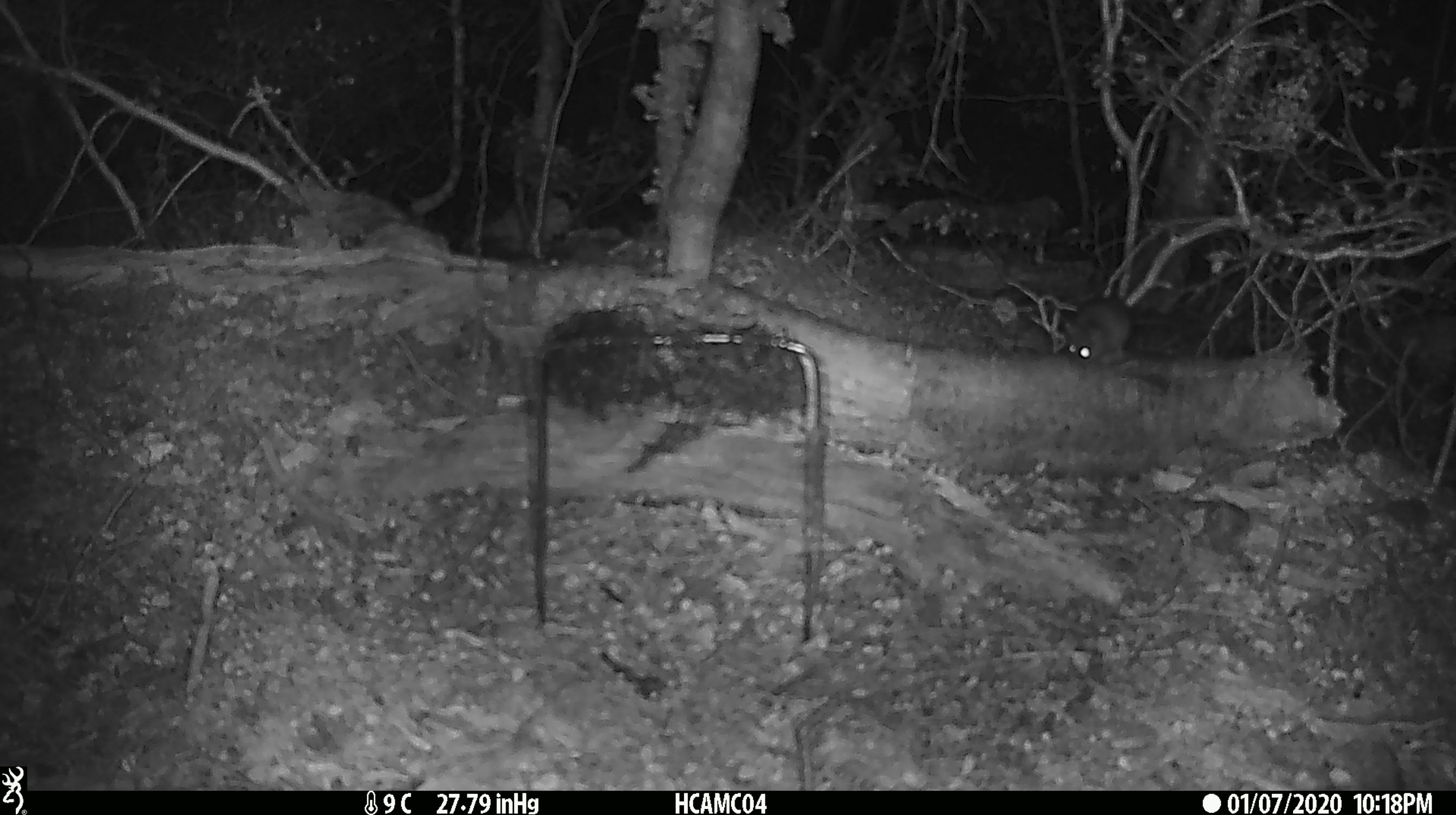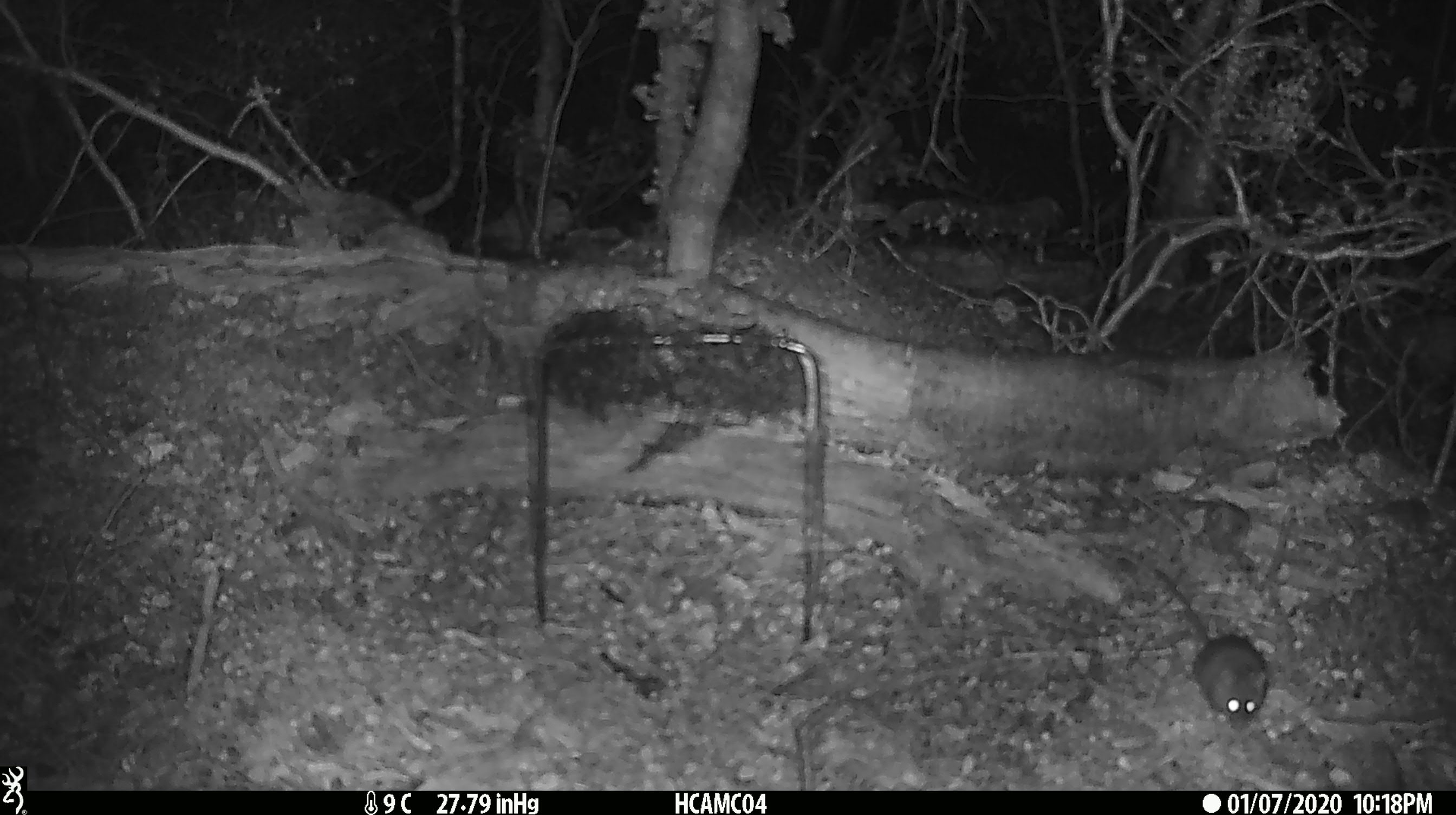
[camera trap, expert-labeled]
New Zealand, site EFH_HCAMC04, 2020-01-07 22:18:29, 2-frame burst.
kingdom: Animalia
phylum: Chordata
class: Mammalia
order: Rodentia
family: Muridae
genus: Mus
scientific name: Mus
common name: mouse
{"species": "mouse (Mus)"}